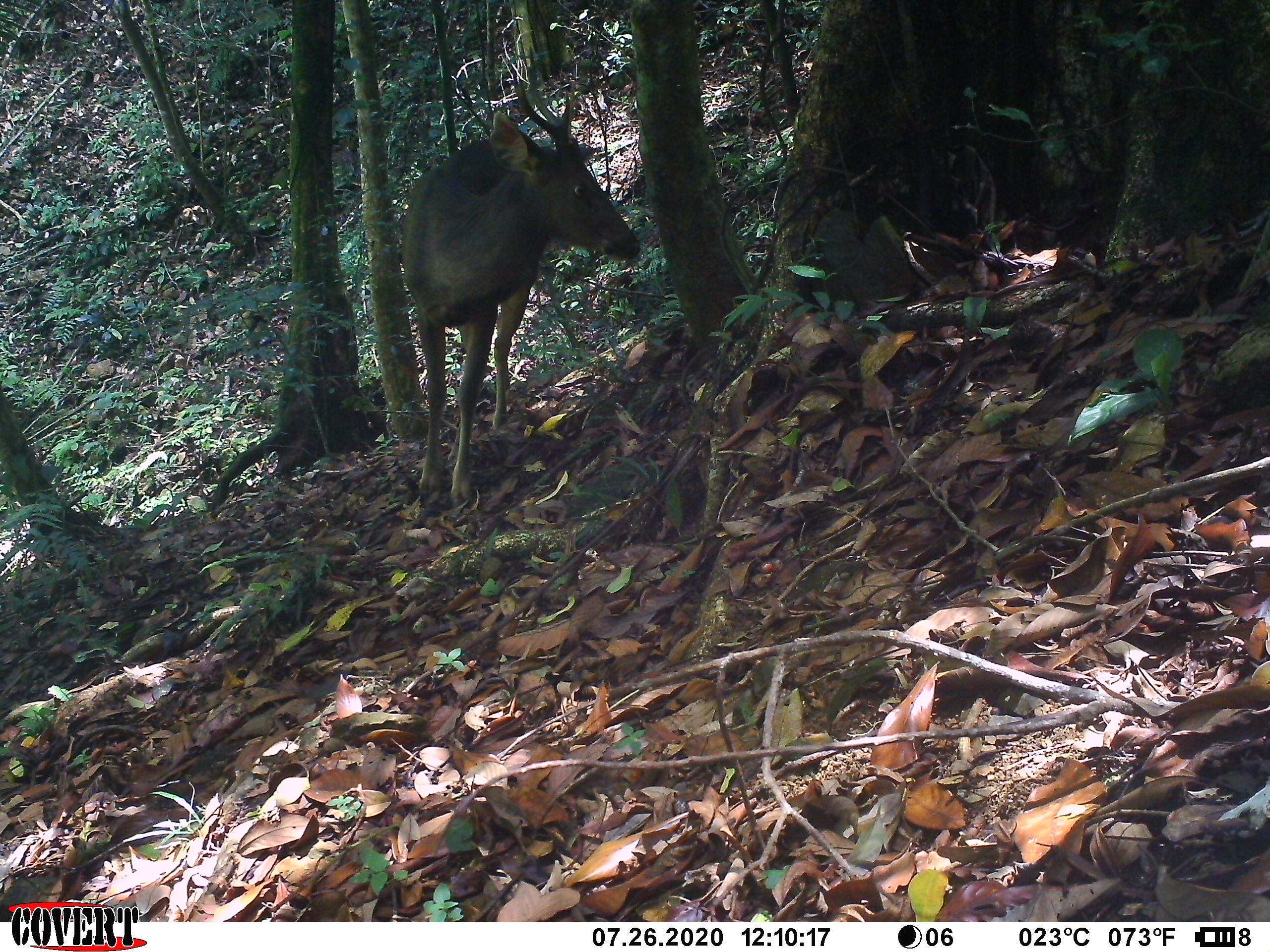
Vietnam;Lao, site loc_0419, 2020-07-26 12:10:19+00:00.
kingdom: Animalia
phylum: Chordata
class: Mammalia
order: Artiodactyla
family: Cervidae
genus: Rusa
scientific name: Rusa unicolor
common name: sambar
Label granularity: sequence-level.